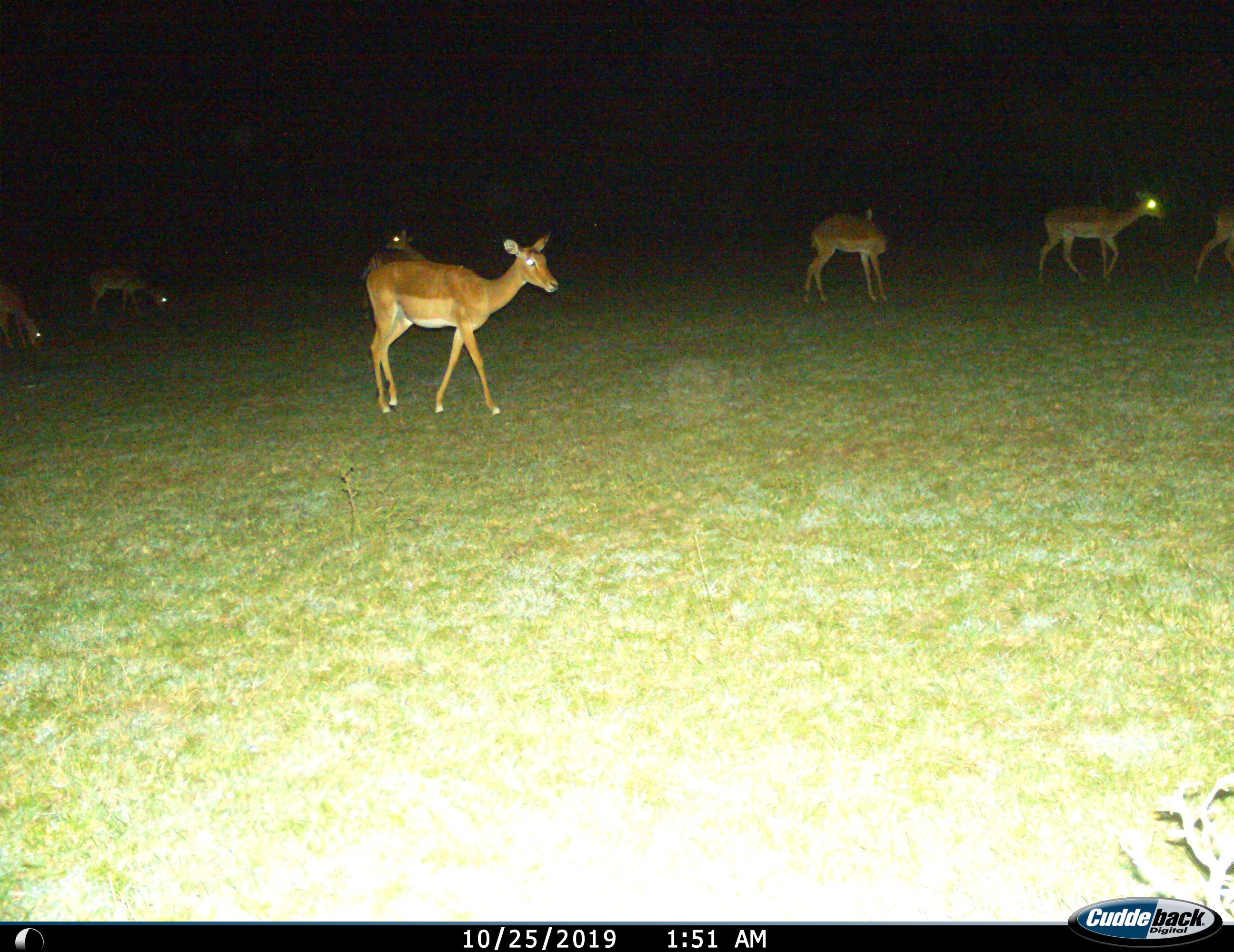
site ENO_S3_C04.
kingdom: Animalia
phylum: Chordata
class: Mammalia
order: Artiodactyla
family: Bovidae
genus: Aepyceros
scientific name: Aepyceros melampus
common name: impala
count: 7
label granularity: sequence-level